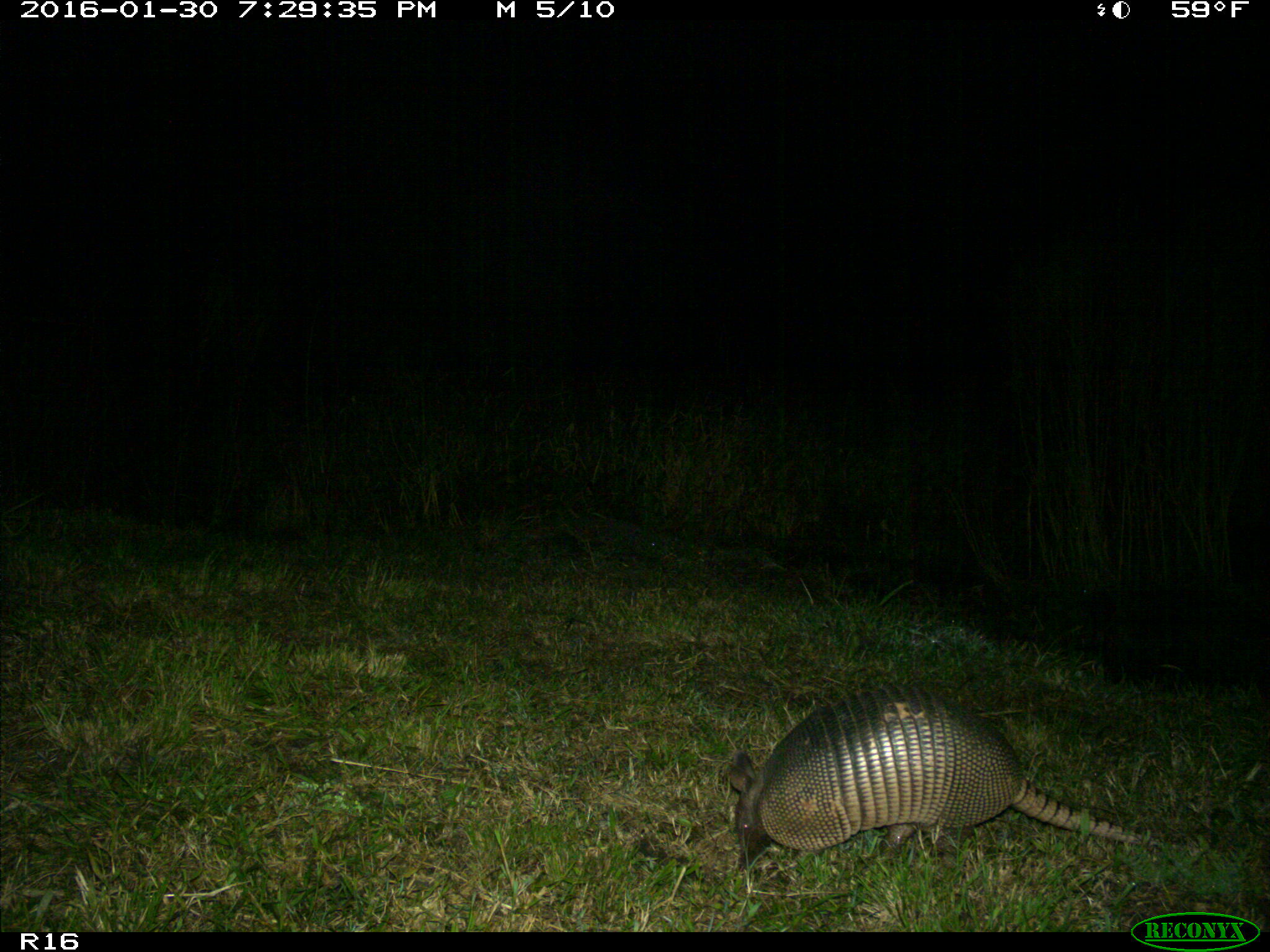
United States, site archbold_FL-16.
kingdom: Animalia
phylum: Chordata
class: Mammalia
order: Cingulata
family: Dasypodidae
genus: Dasypus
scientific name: Dasypus novemcinctus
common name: nine-banded armadillo